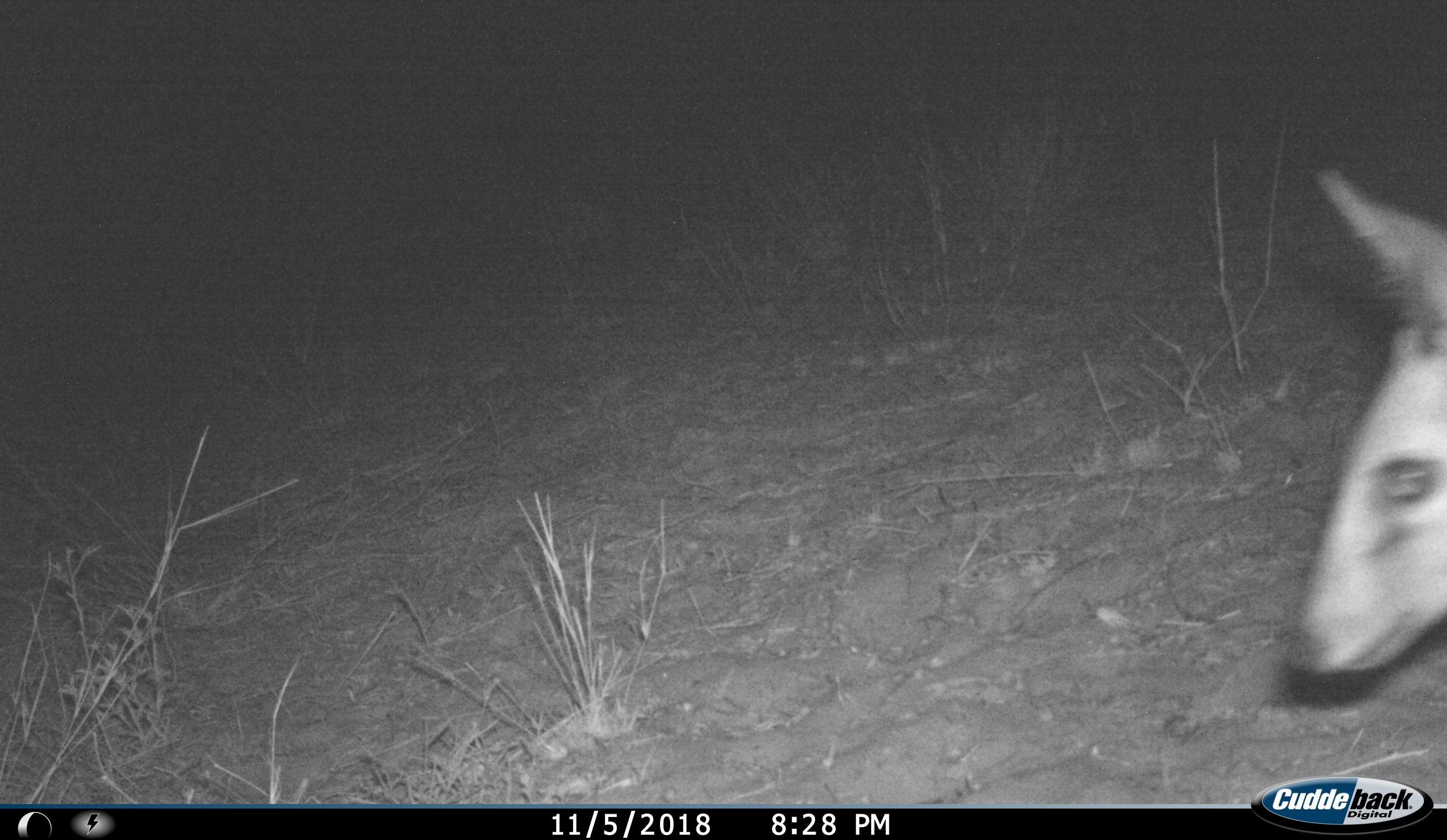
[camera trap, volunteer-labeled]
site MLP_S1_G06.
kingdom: Animalia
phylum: Chordata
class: Mammalia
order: Artiodactyla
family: Bovidae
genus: Sylvicapra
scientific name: Sylvicapra grimmia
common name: common duiker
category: duikercommongrey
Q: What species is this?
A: Duikercommongrey (common duiker) (Sylvicapra grimmia).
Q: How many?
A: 1.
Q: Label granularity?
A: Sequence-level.